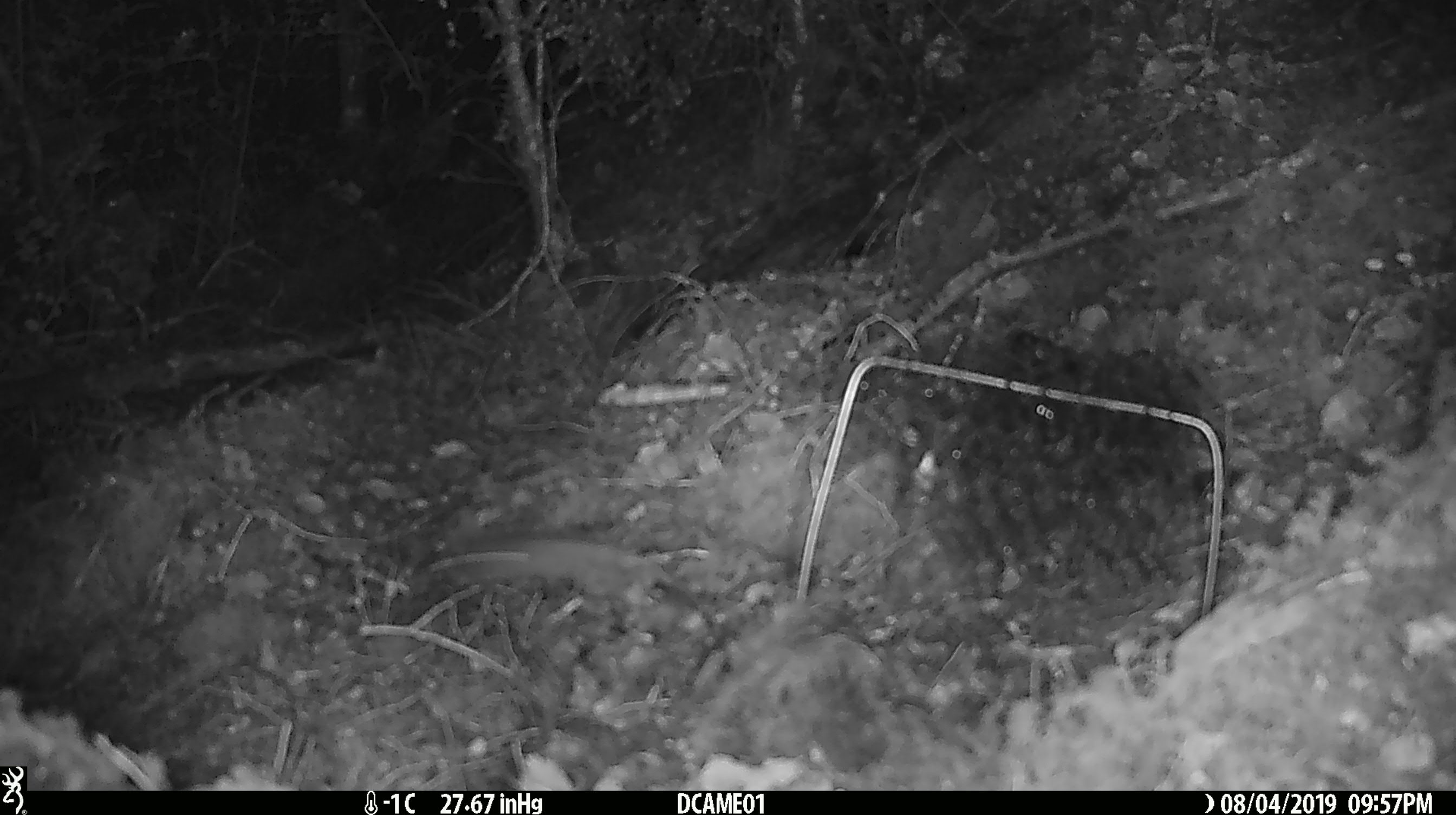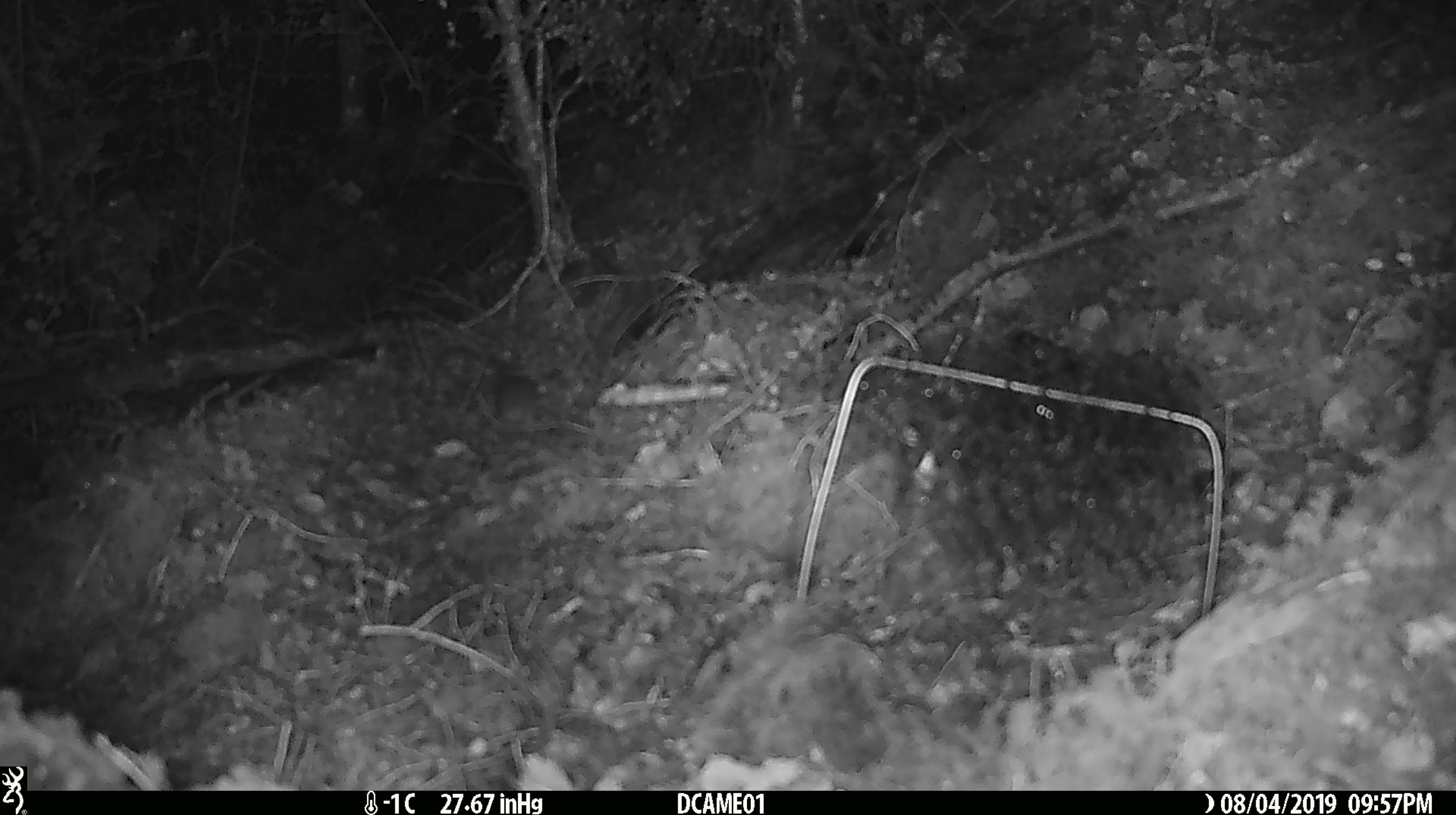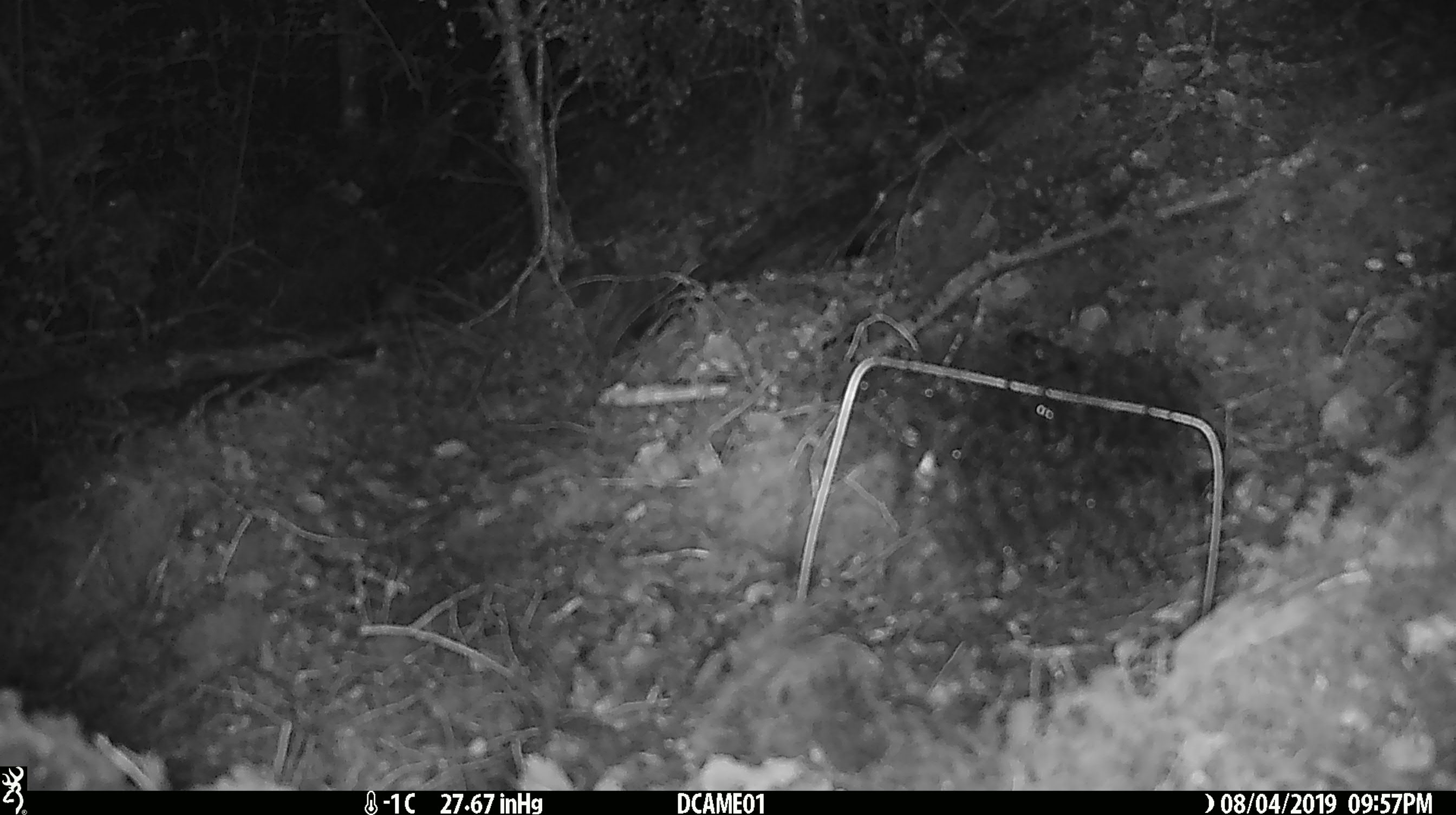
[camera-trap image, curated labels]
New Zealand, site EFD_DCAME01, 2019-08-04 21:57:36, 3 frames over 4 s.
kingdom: Animalia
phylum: Chordata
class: Mammalia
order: Rodentia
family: Muridae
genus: Mus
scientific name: Mus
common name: mouse